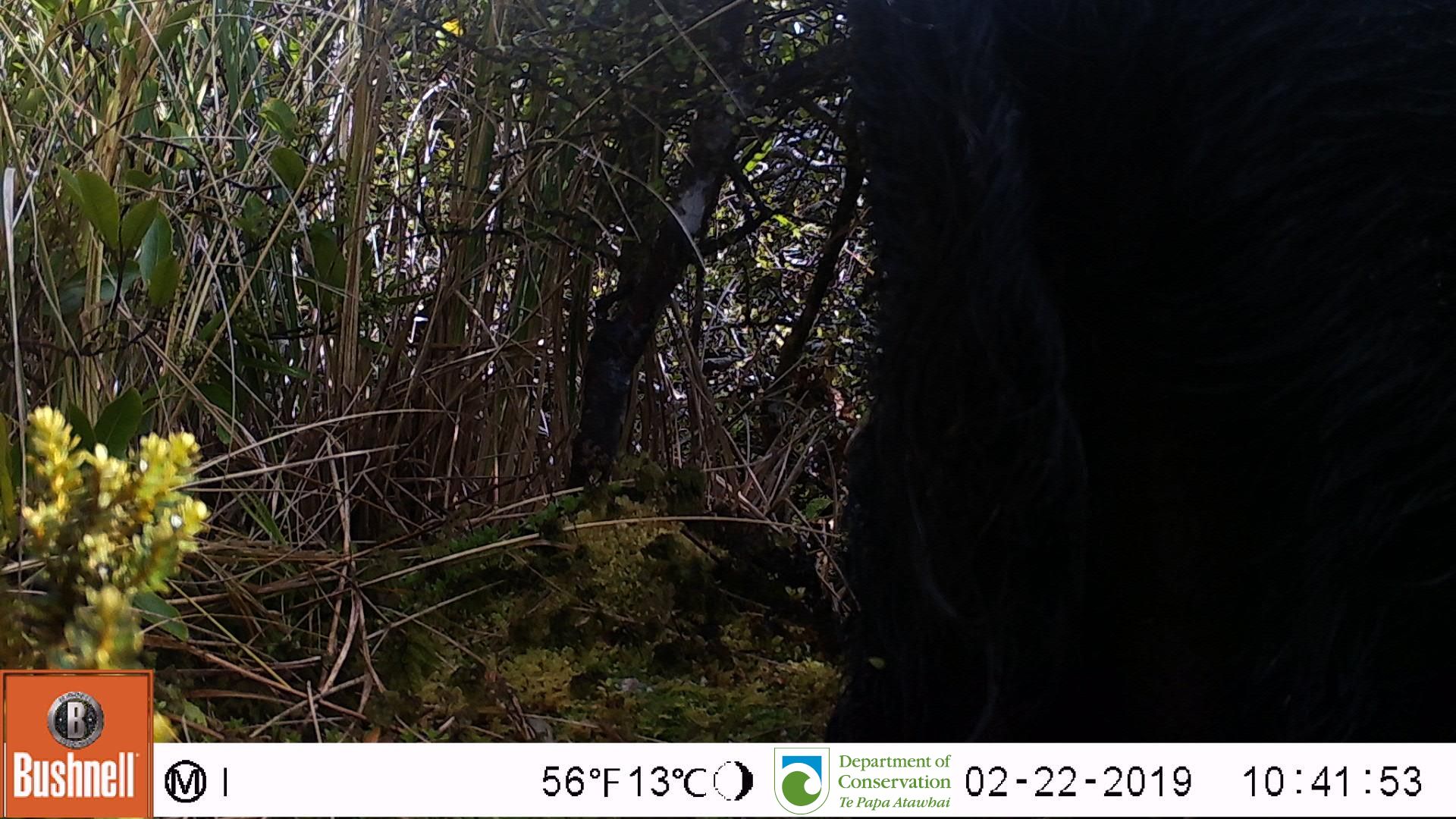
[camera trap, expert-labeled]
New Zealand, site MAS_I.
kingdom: Animalia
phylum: Chordata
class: Mammalia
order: Artiodactyla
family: Suidae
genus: Sus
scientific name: Sus scrofa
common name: pig